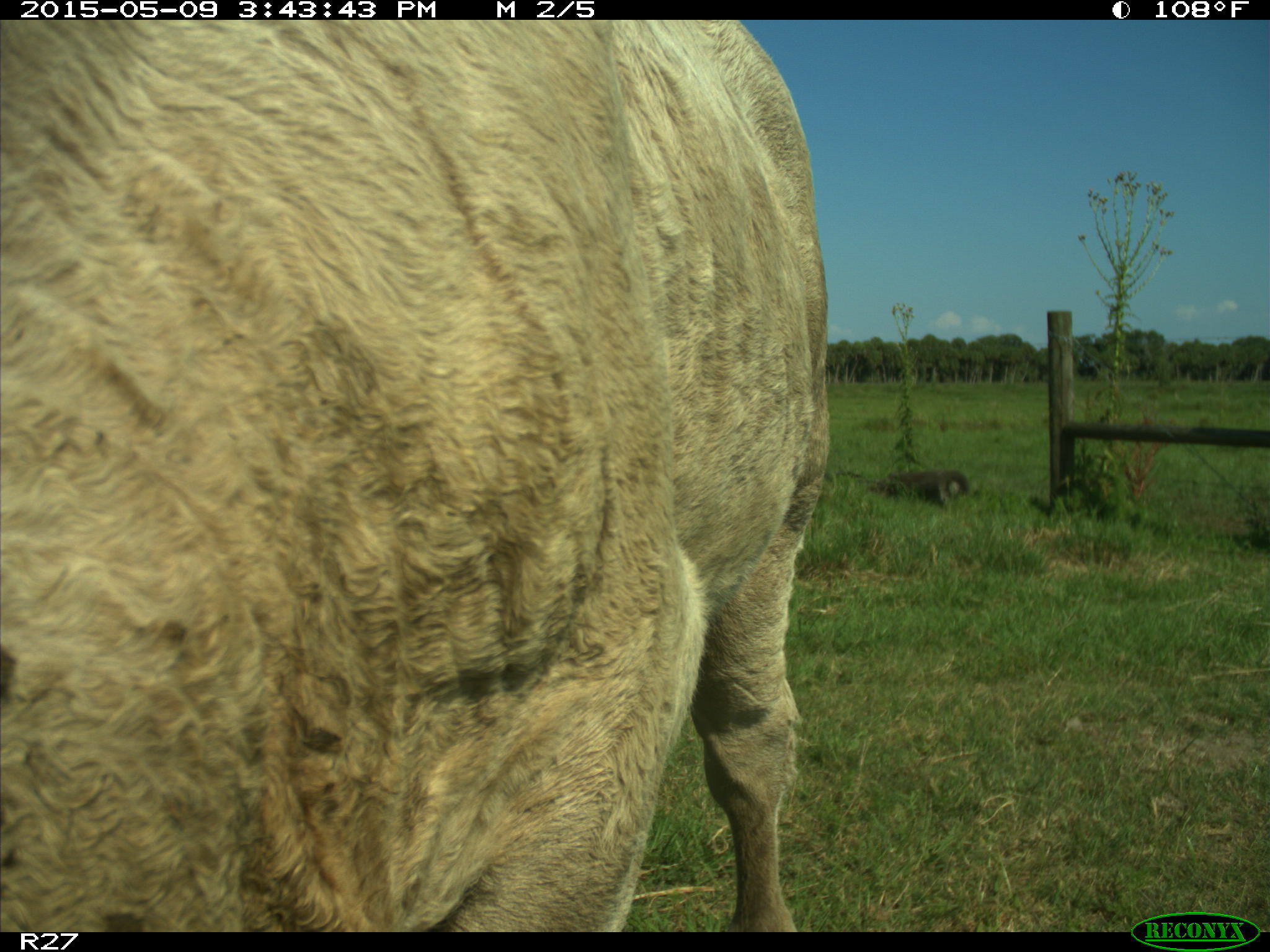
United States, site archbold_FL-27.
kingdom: Animalia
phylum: Chordata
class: Mammalia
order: Artiodactyla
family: Bovidae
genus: Bos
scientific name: Bos taurus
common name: domestic cow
Bos taurus (domestic cow).